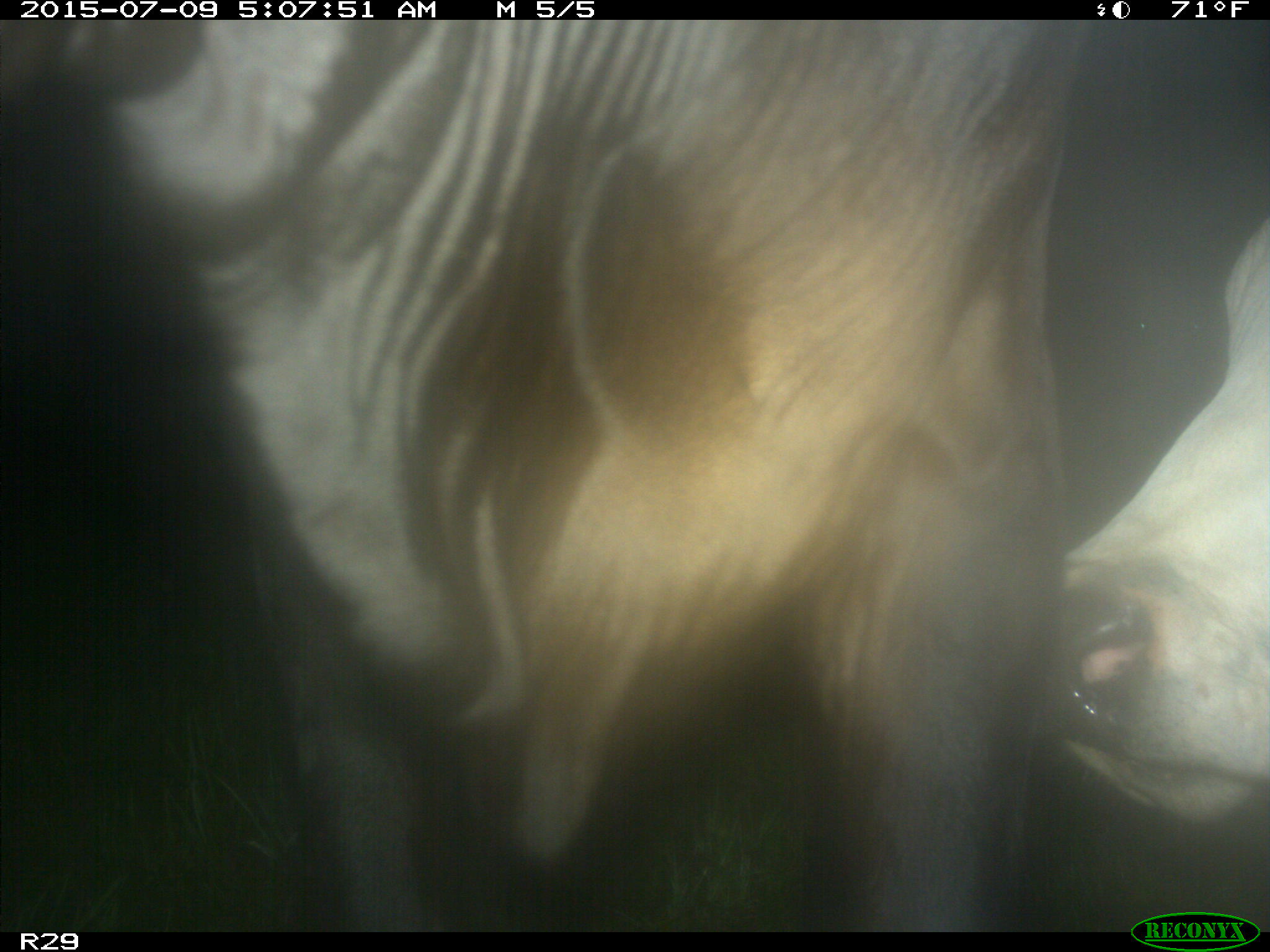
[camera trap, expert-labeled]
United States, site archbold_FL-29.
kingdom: Animalia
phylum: Chordata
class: Mammalia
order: Artiodactyla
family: Bovidae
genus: Bos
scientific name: Bos taurus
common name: domestic cow